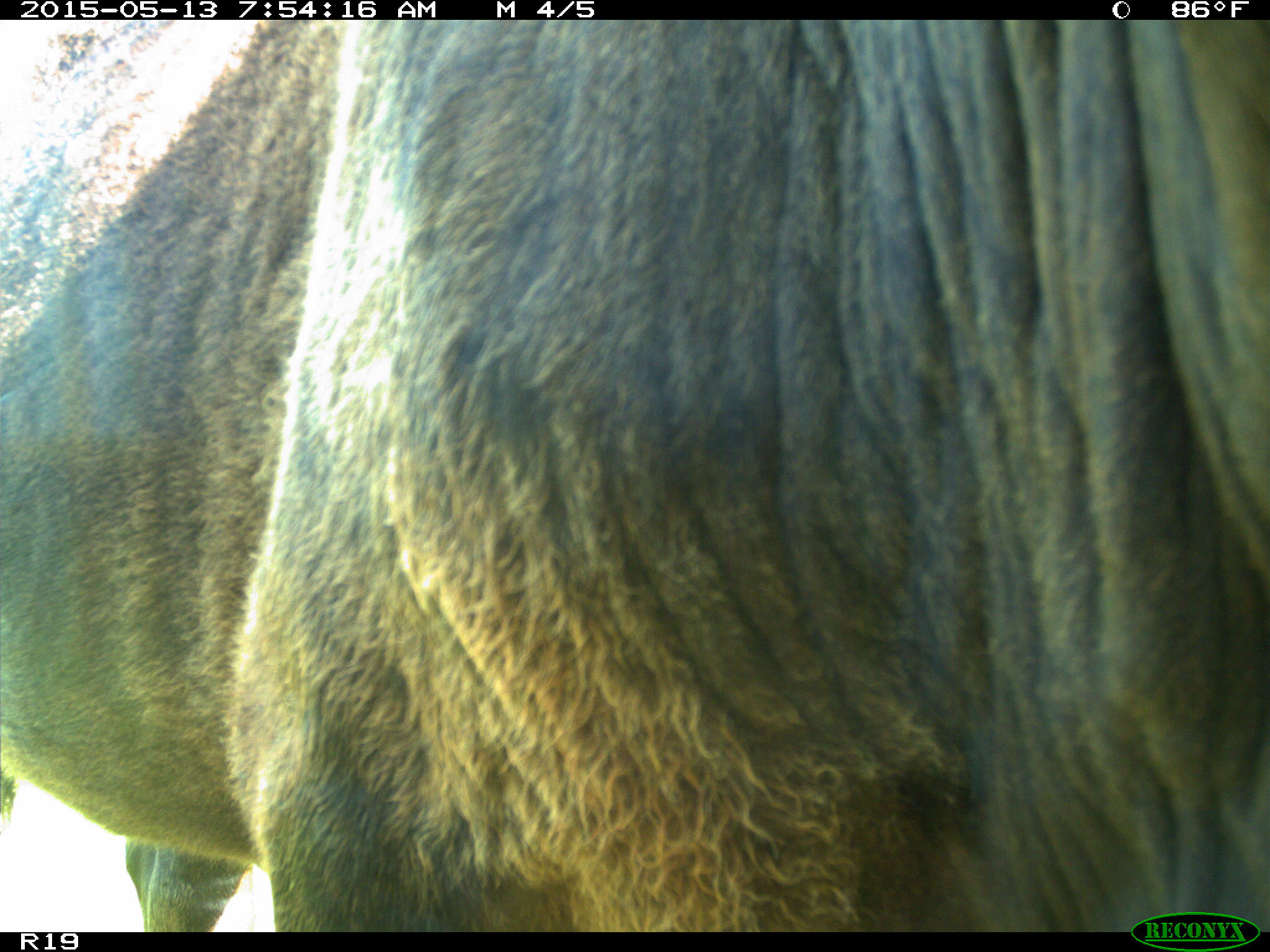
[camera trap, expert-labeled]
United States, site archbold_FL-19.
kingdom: Animalia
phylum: Chordata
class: Mammalia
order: Artiodactyla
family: Bovidae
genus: Bos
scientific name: Bos taurus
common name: domestic cow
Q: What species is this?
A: Bos taurus (domestic cow).